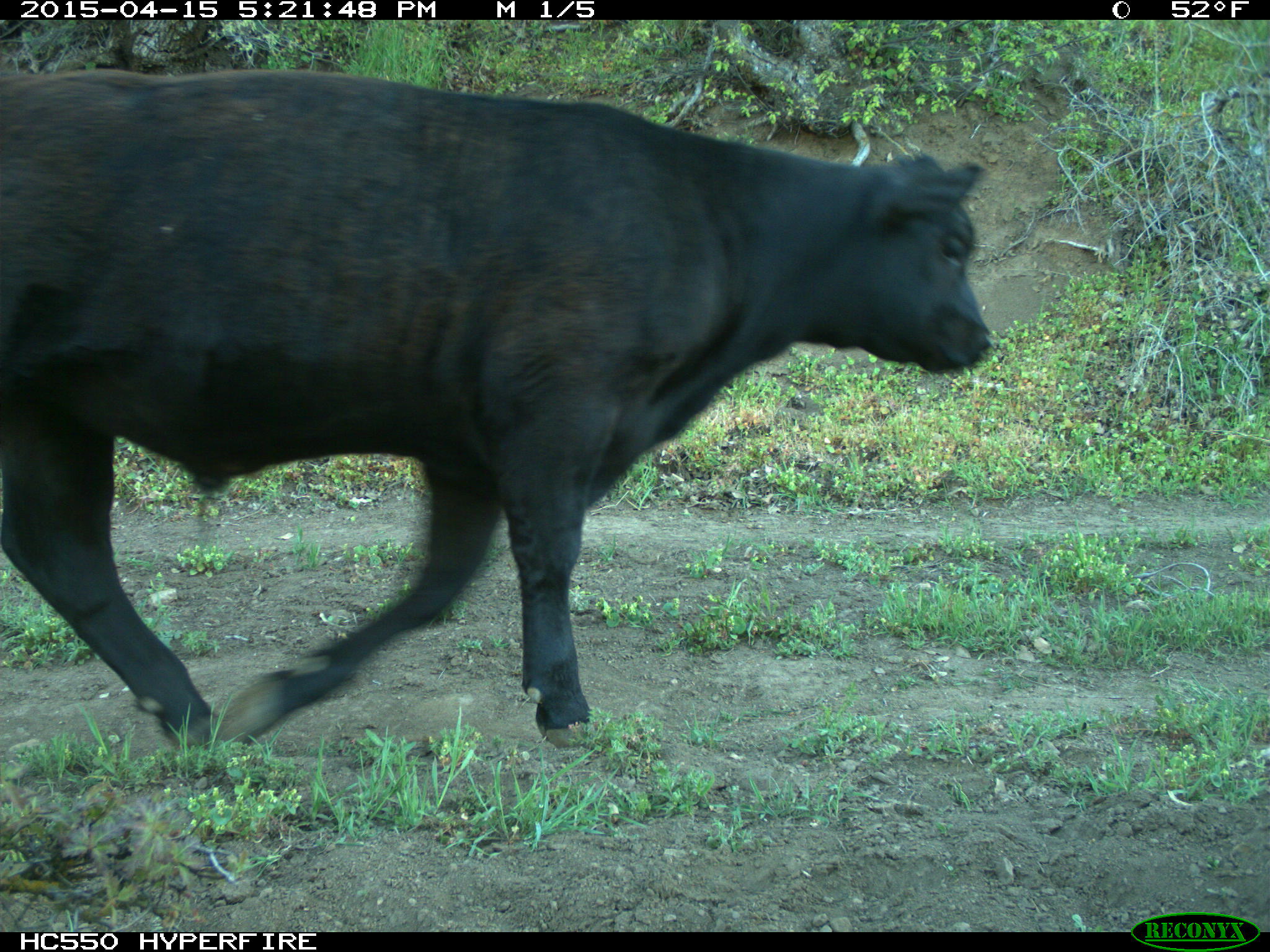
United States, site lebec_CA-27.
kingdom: Animalia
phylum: Chordata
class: Mammalia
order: Artiodactyla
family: Bovidae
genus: Bos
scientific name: Bos taurus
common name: domestic cow